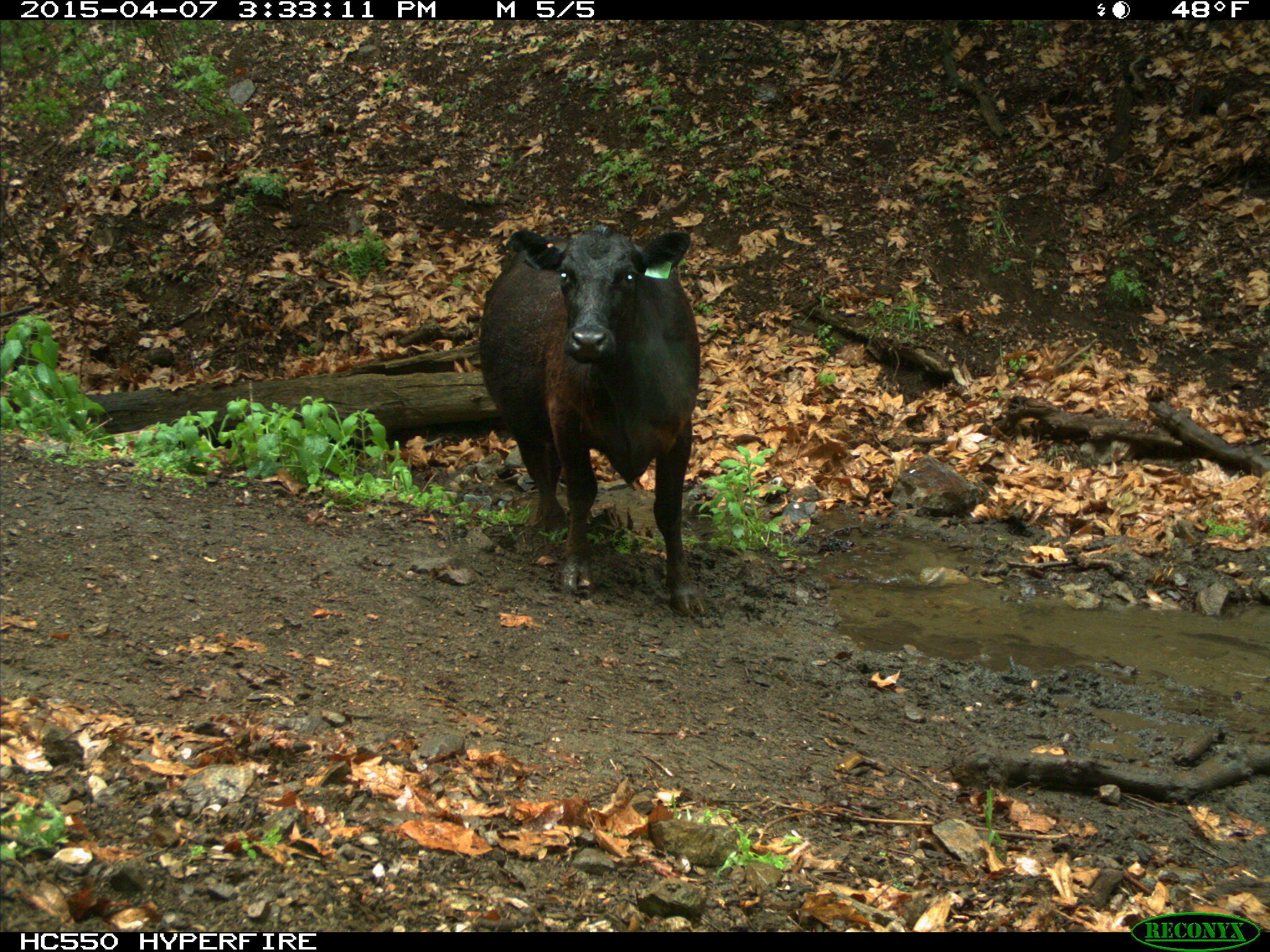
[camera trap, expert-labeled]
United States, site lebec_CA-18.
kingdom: Animalia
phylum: Chordata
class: Mammalia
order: Artiodactyla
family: Bovidae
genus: Bos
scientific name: Bos taurus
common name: domestic cow